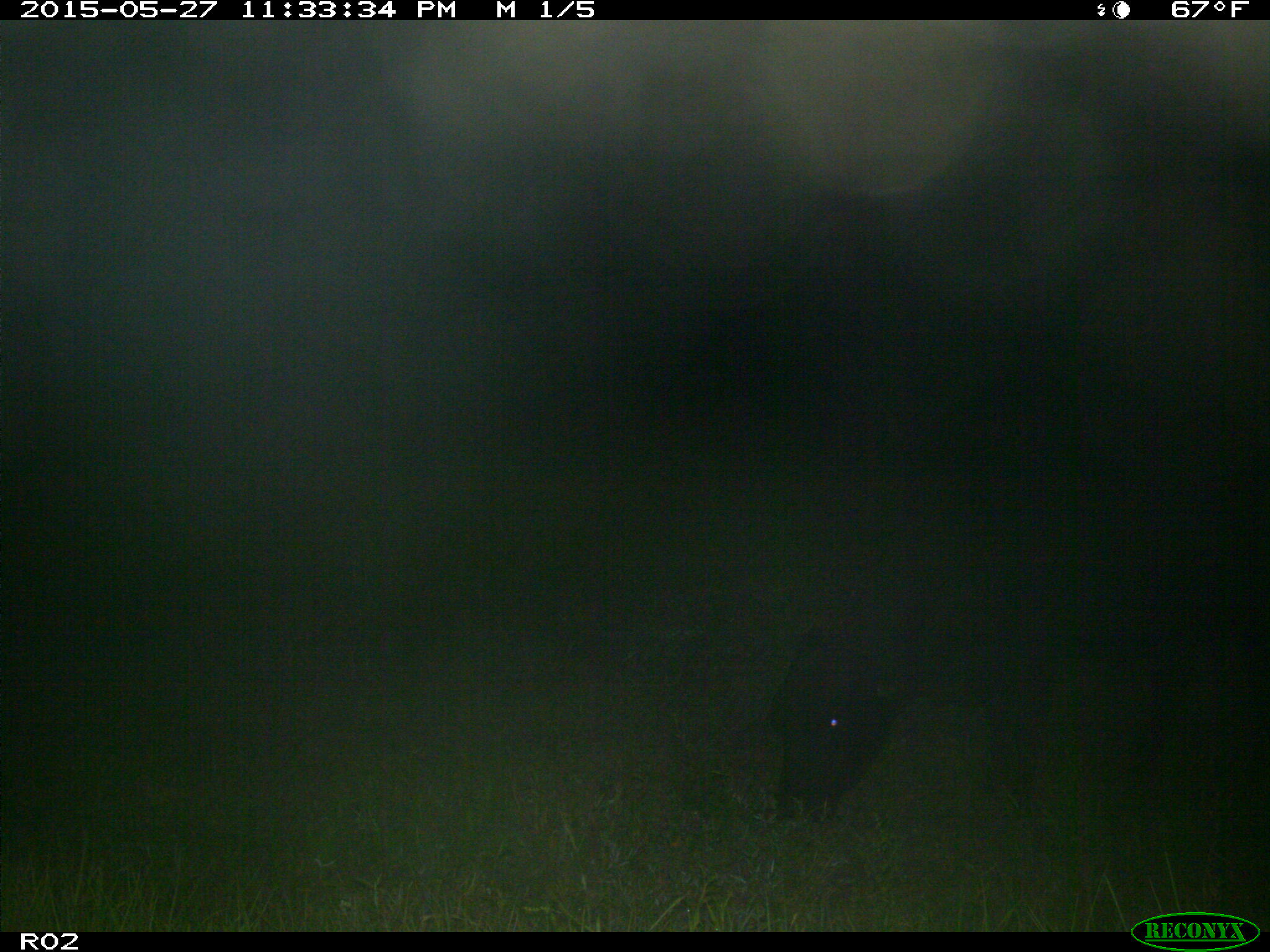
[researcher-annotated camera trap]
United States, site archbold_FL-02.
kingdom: Animalia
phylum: Chordata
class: Mammalia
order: Artiodactyla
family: Bovidae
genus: Bos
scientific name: Bos taurus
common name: domestic cow